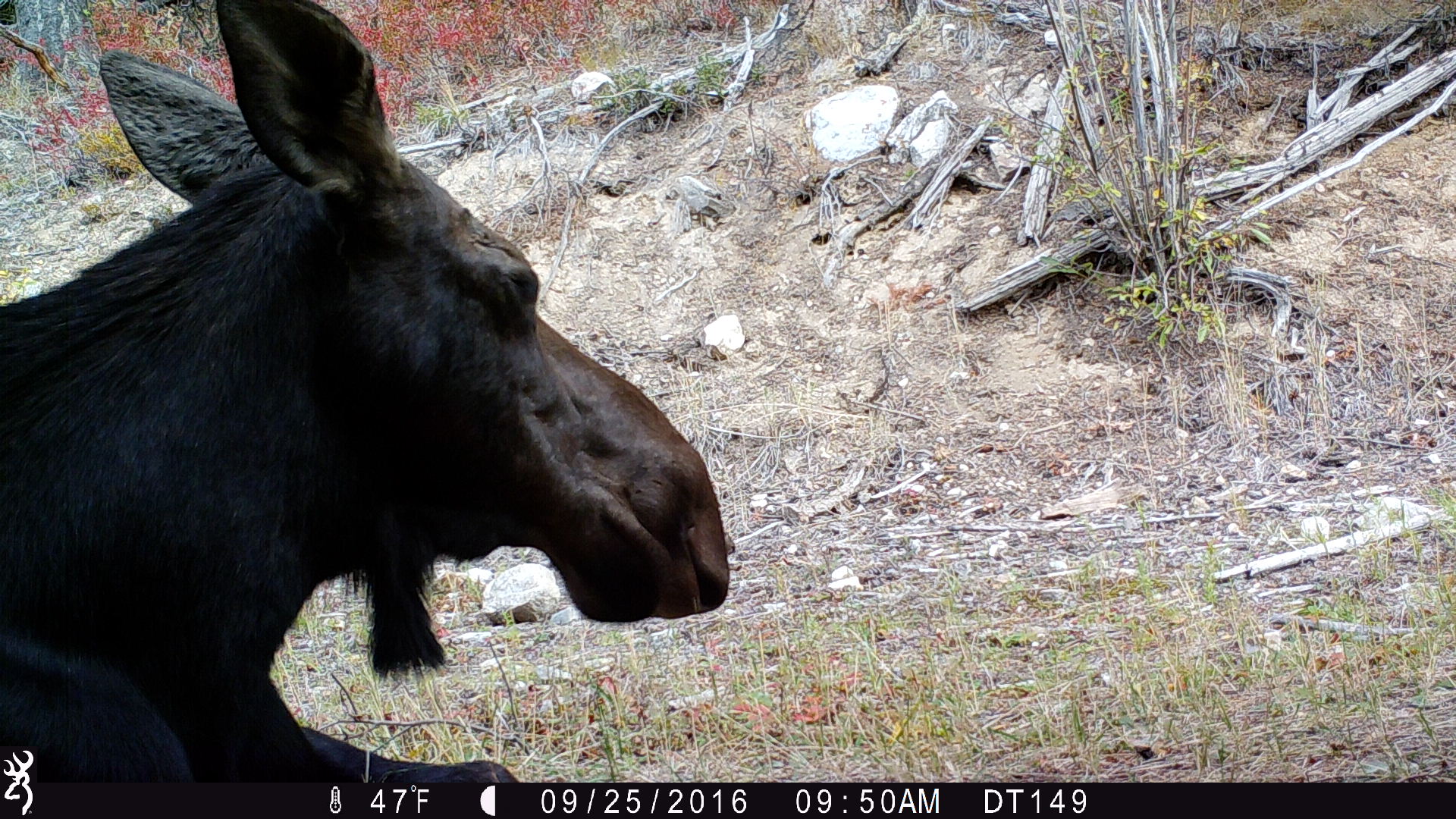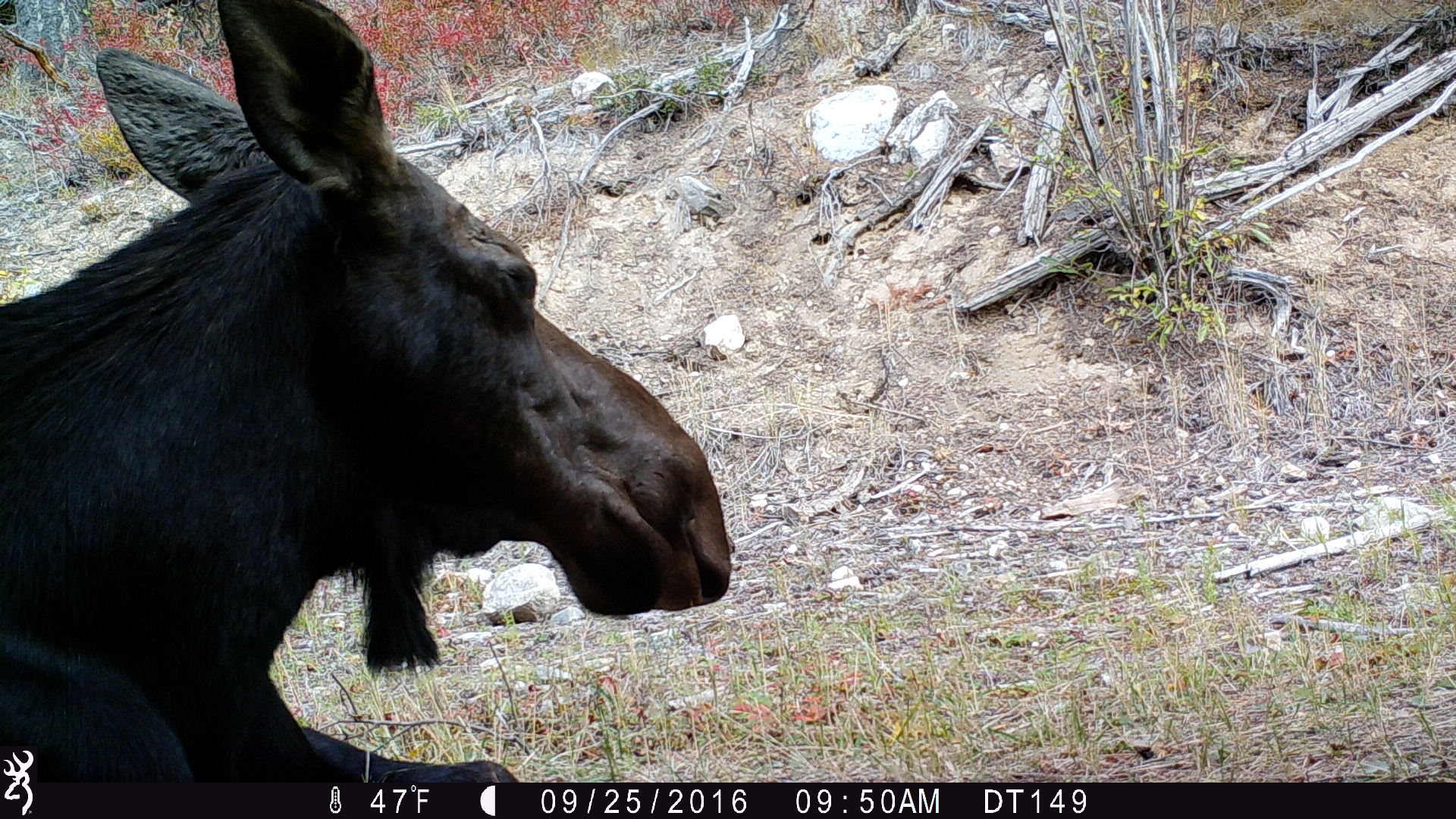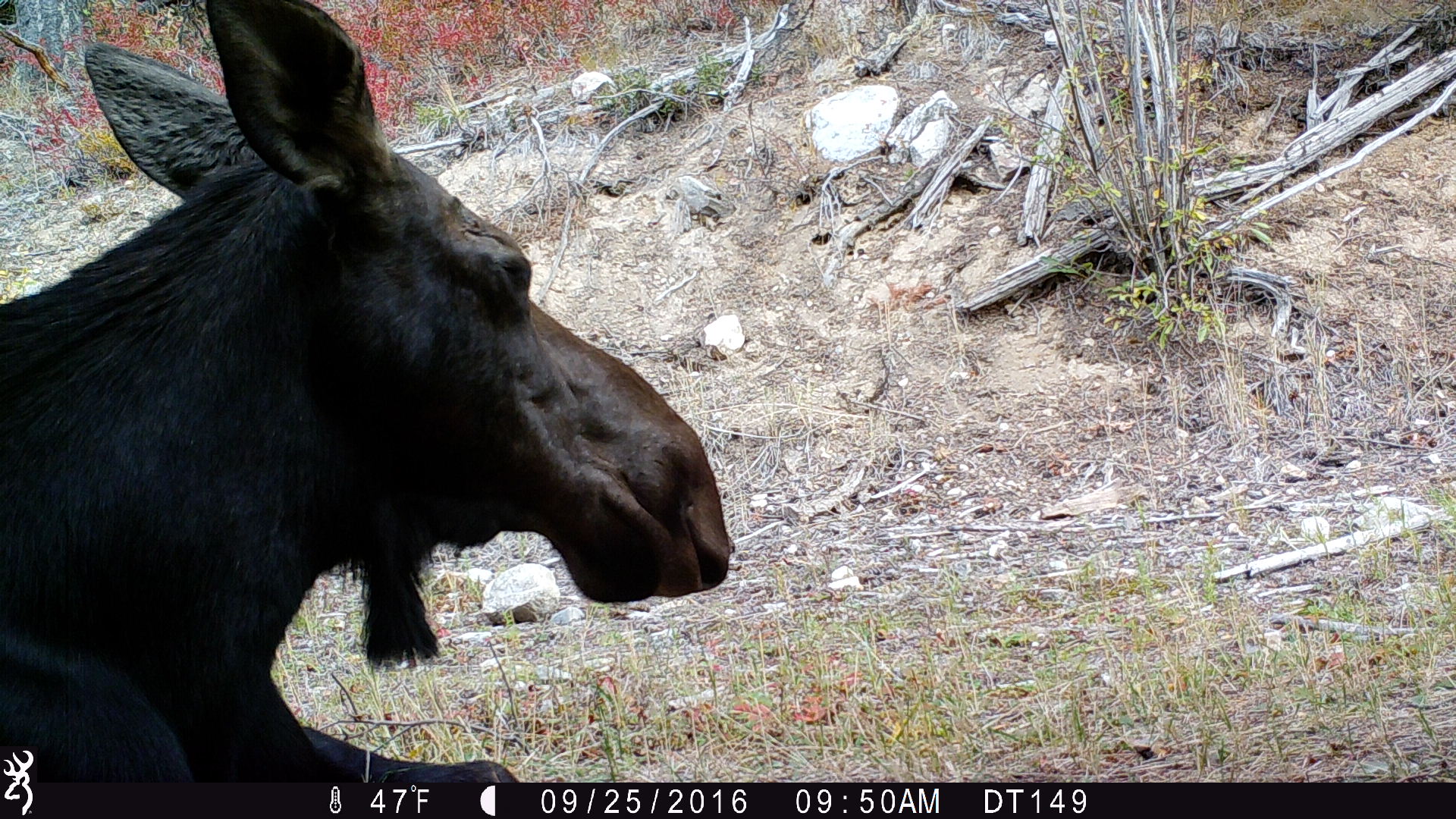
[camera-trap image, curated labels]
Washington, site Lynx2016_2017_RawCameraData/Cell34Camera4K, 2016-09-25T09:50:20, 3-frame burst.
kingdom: Animalia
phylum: Chordata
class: Mammalia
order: Artiodactyla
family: Cervidae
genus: Alces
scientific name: Alces alces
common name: moose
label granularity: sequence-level